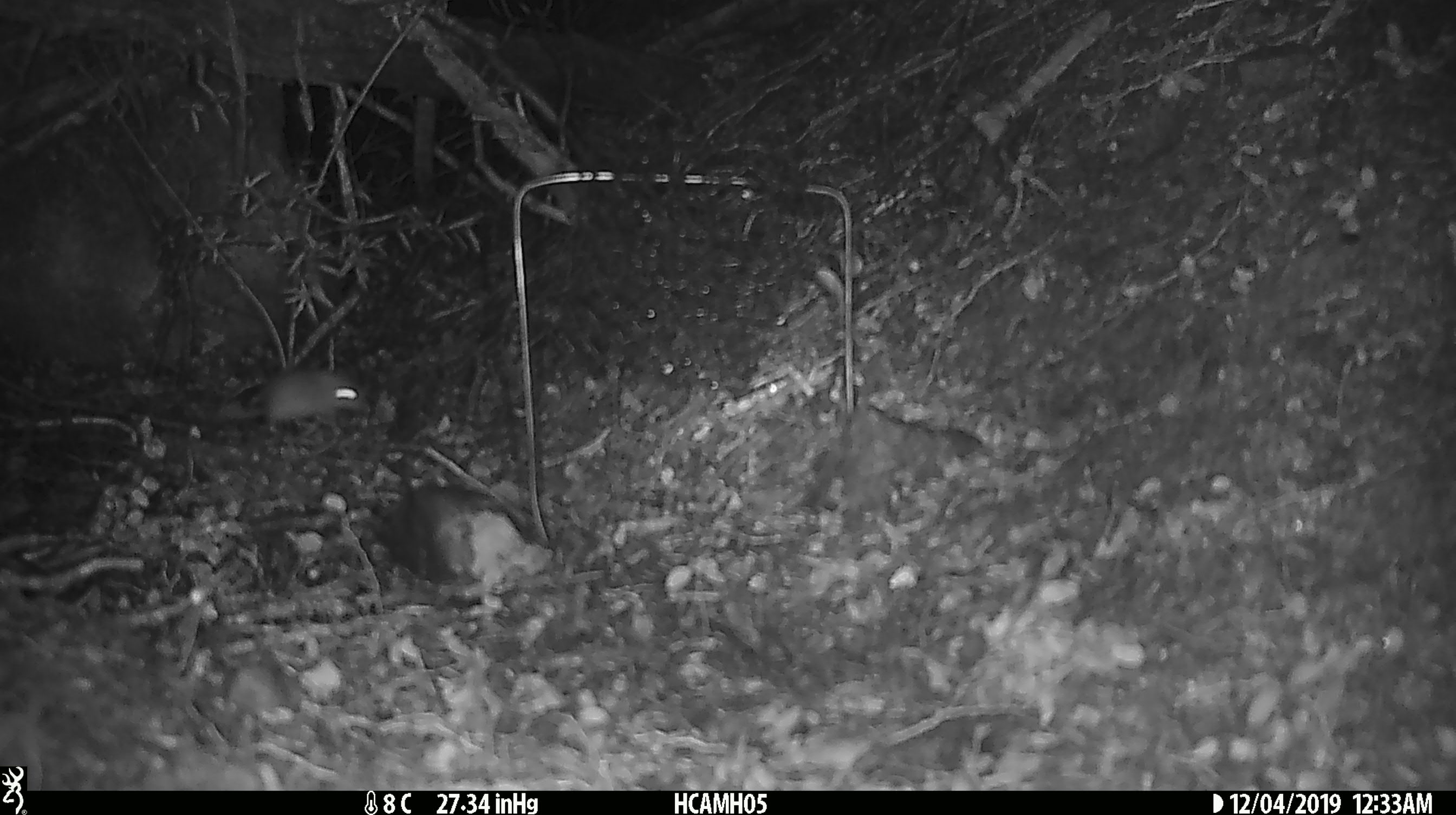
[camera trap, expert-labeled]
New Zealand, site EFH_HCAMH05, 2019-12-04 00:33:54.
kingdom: Animalia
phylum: Chordata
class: Mammalia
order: Rodentia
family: Muridae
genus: Mus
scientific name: Mus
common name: mouse